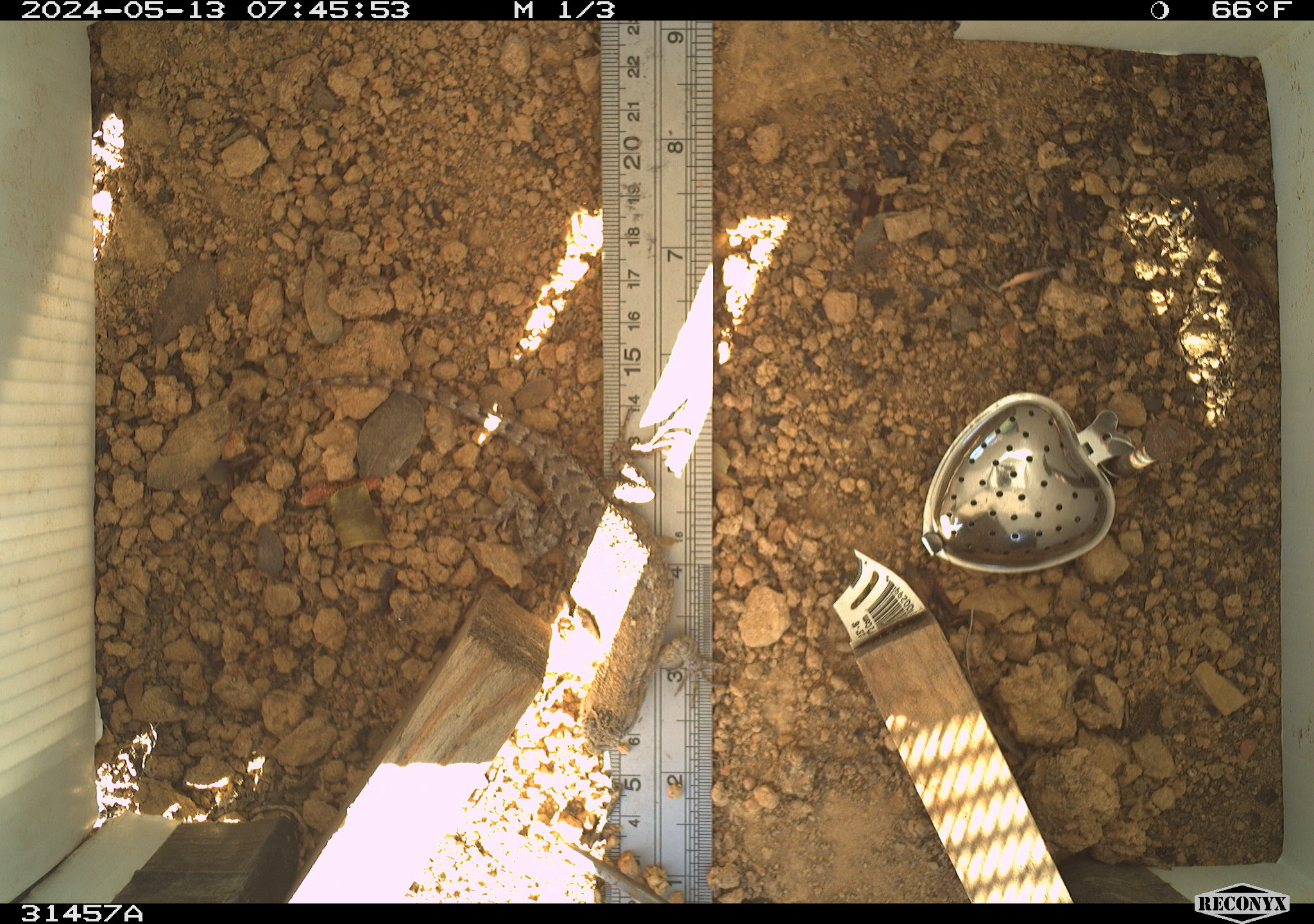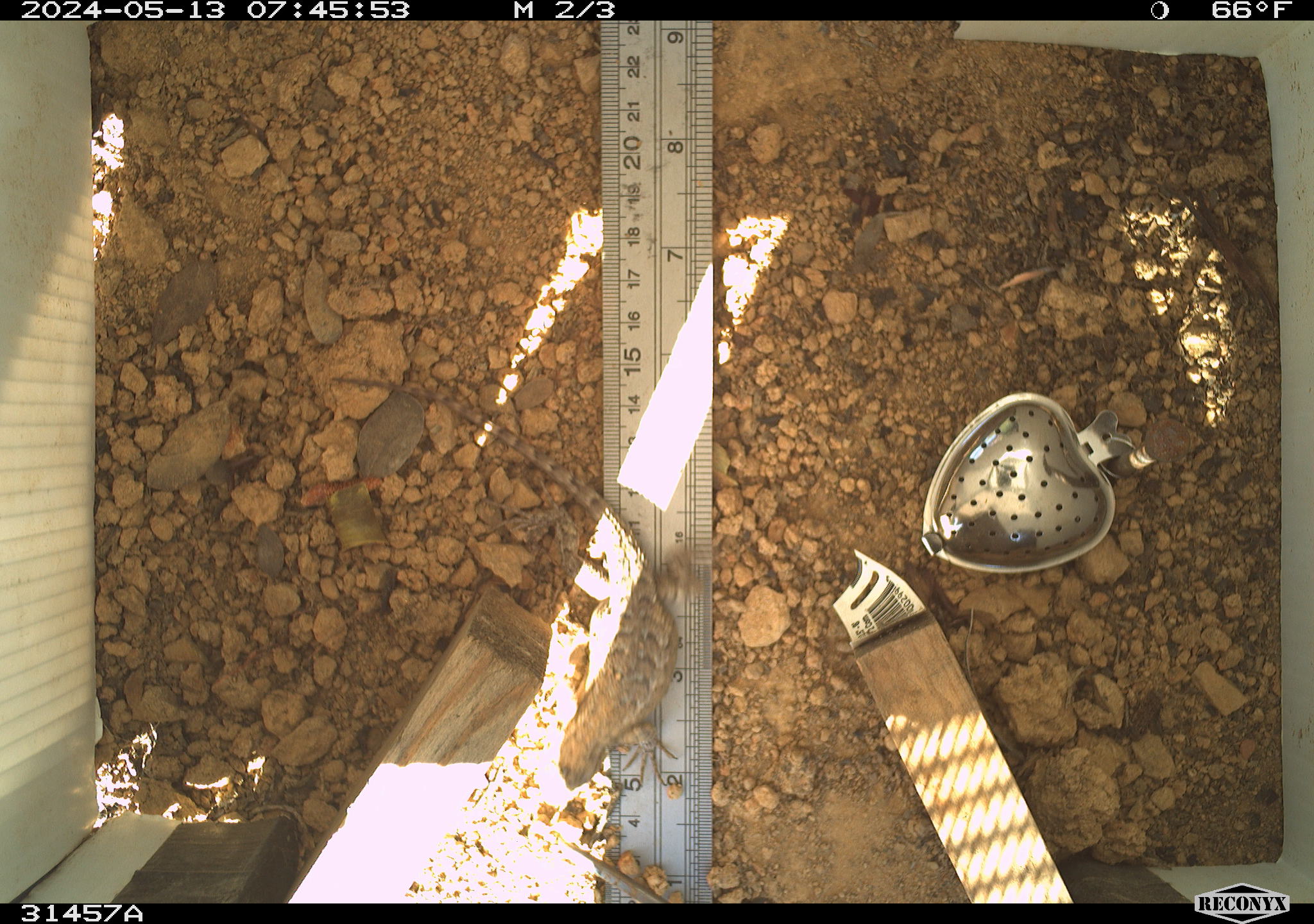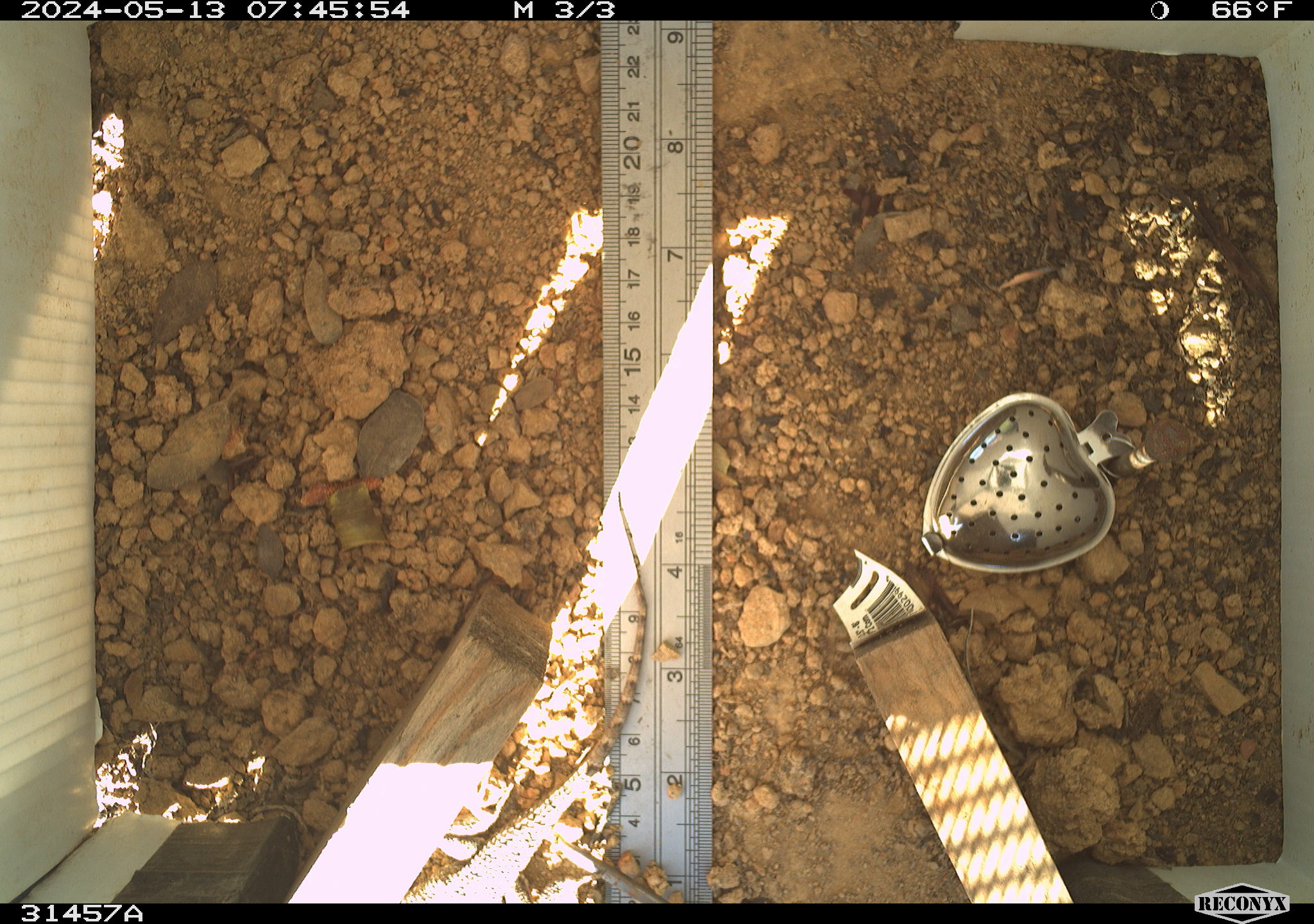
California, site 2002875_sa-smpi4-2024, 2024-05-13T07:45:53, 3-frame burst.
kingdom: Animalia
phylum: Chordata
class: Reptilia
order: Squamata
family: Phrynosomatidae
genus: Sceloporus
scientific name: Sceloporus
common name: spiny lizards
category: sceloporus species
Sceloporus species (spiny lizards) (Sceloporus).